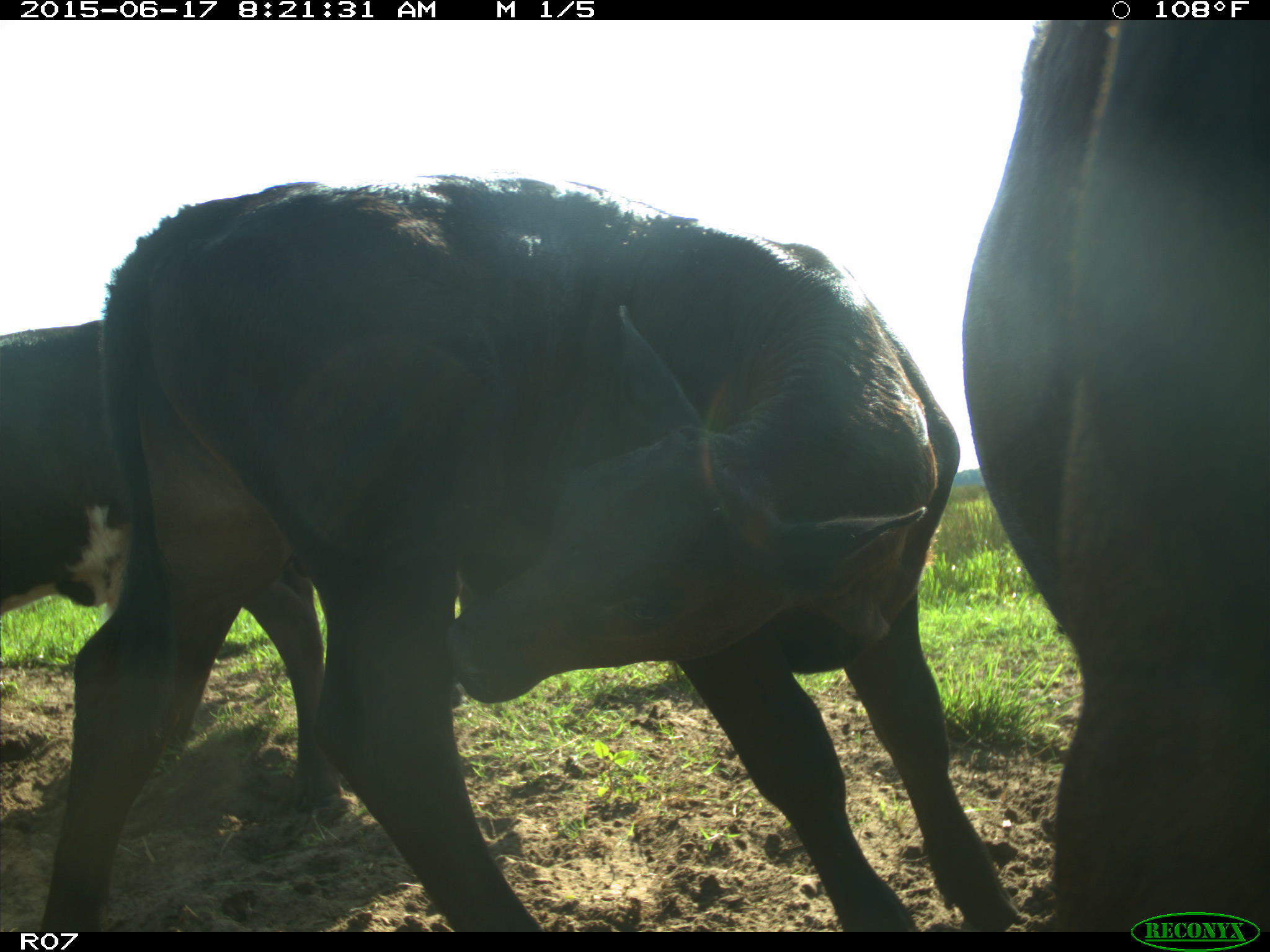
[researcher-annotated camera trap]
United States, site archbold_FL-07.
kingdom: Animalia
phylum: Chordata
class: Mammalia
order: Artiodactyla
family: Bovidae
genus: Bos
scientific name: Bos taurus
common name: domestic cow